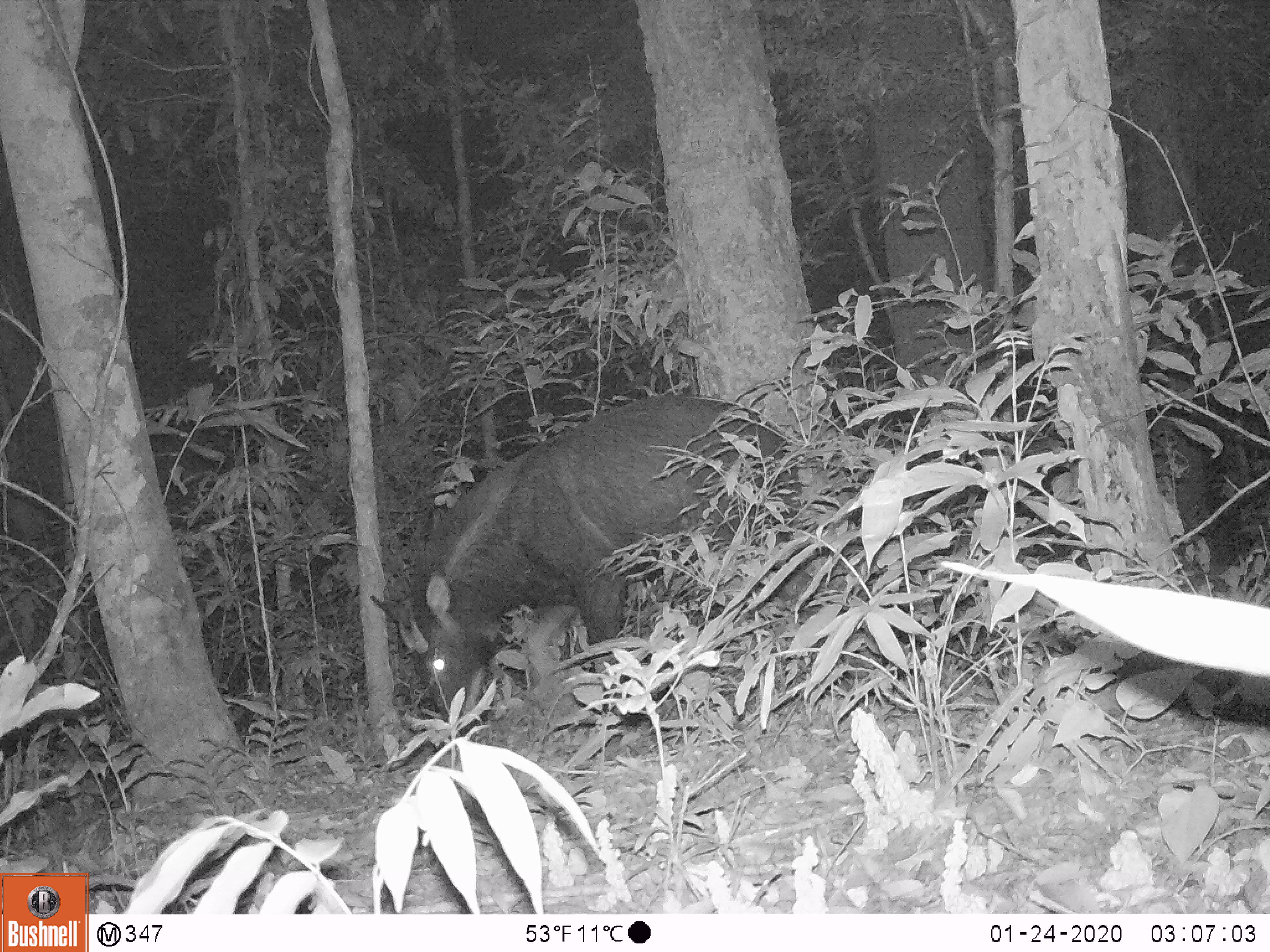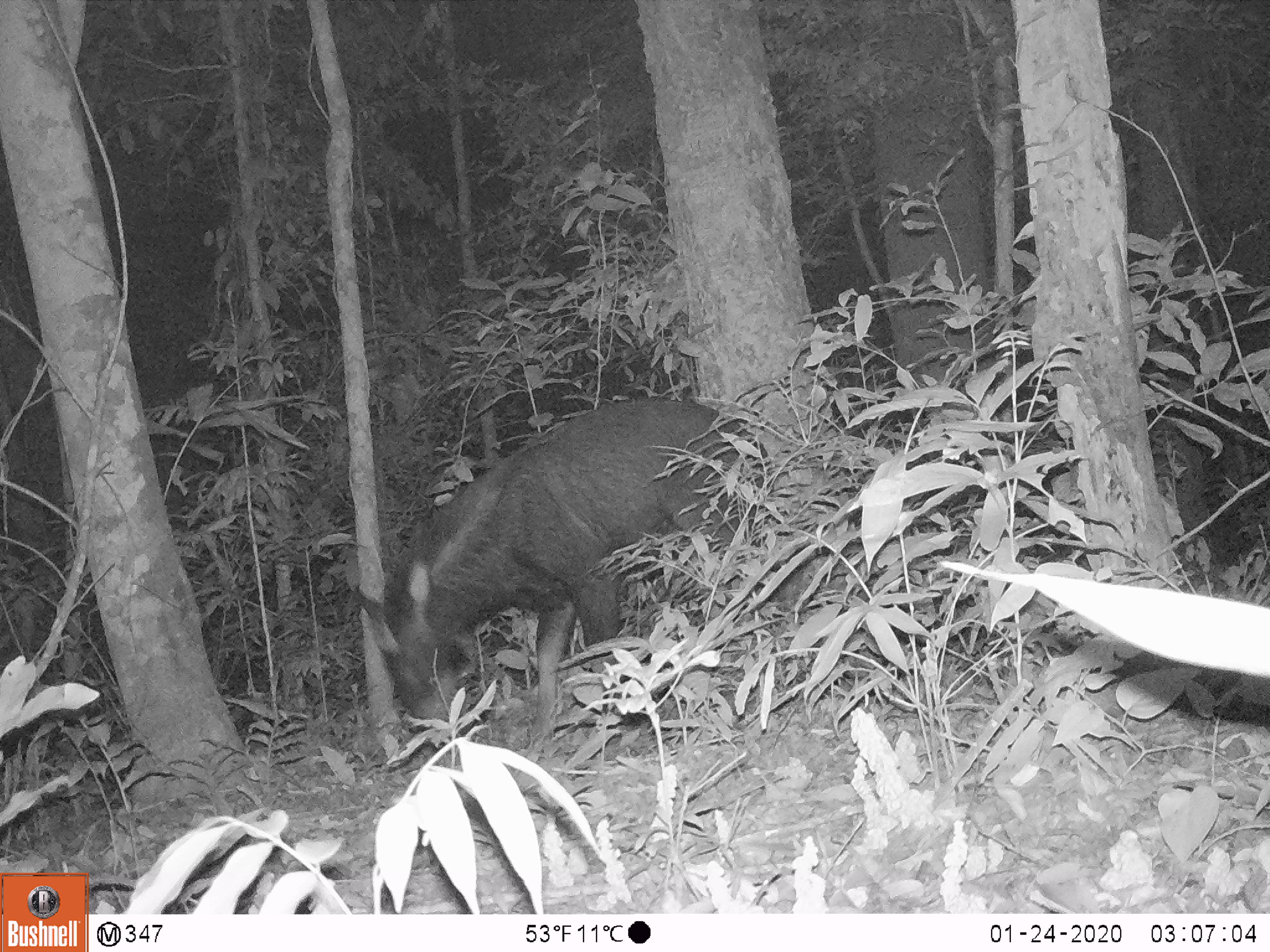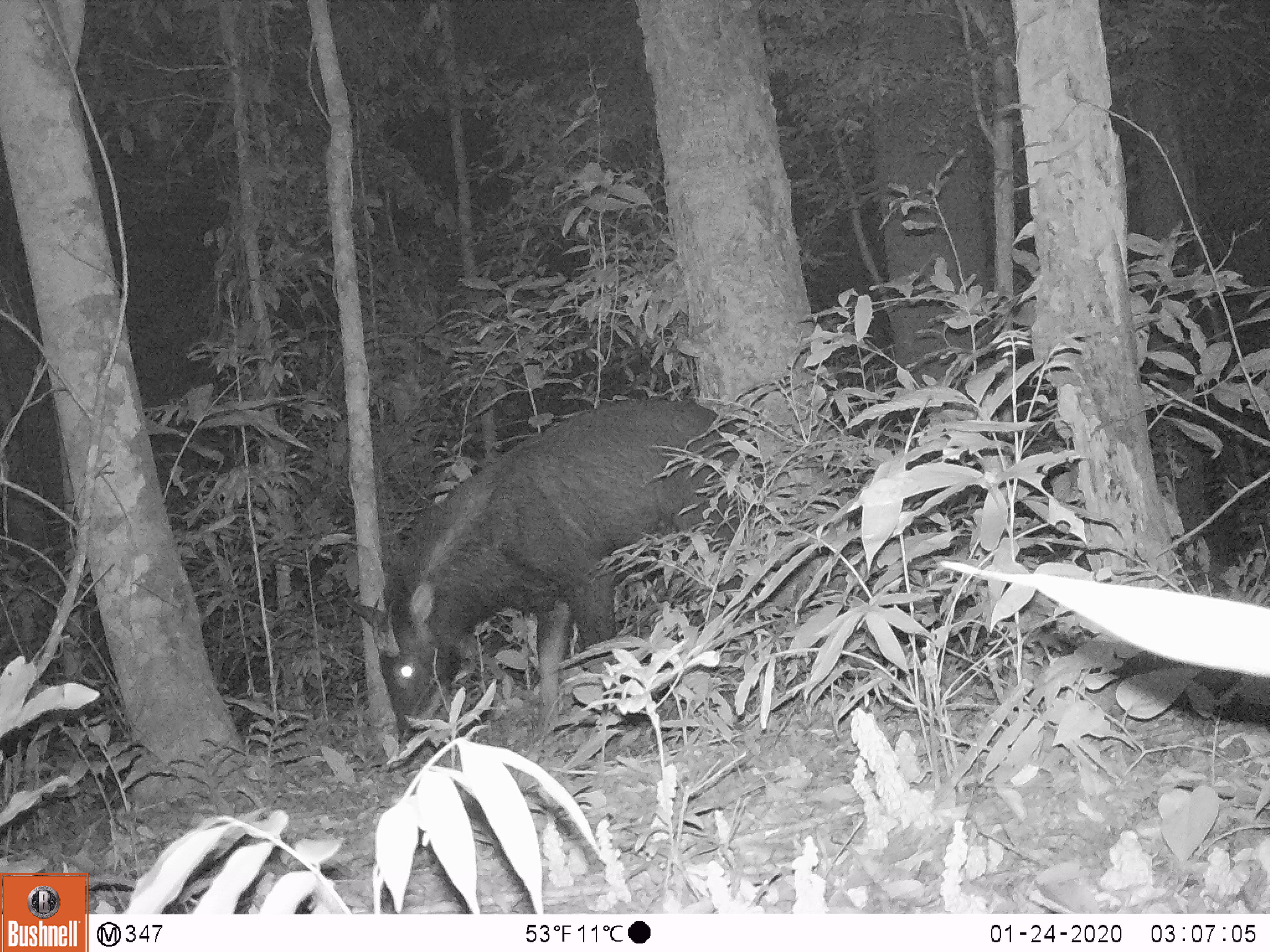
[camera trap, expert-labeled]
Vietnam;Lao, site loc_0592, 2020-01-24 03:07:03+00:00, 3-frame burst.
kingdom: Animalia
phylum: Chordata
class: Mammalia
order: Artiodactyla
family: Bovidae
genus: Capricornis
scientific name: Capricornis sumatraensis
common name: chinese serow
Chinese serow (Capricornis sumatraensis). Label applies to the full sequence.